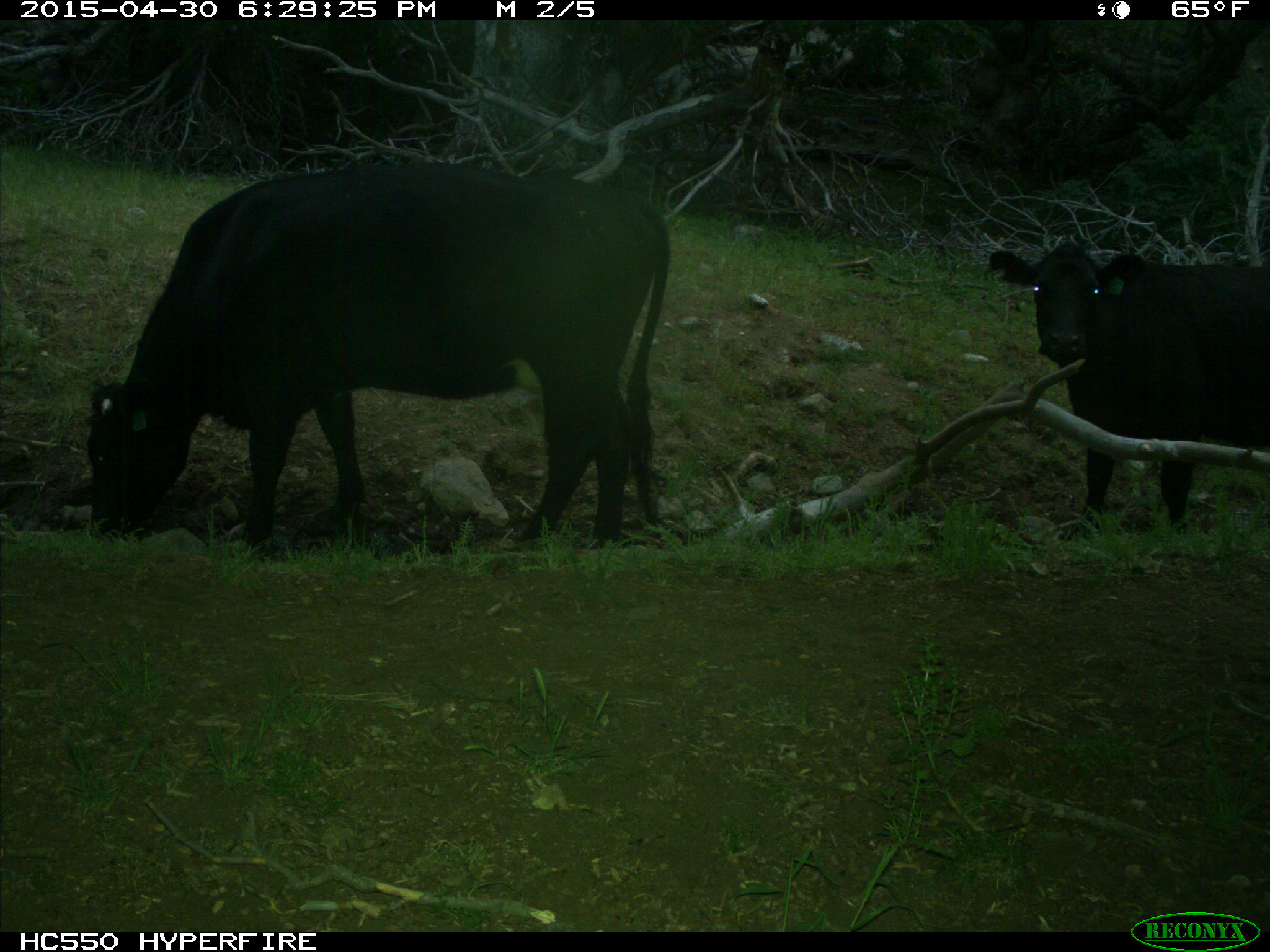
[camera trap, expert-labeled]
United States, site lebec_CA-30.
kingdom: Animalia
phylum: Chordata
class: Mammalia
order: Artiodactyla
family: Bovidae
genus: Bos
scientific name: Bos taurus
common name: domestic cow